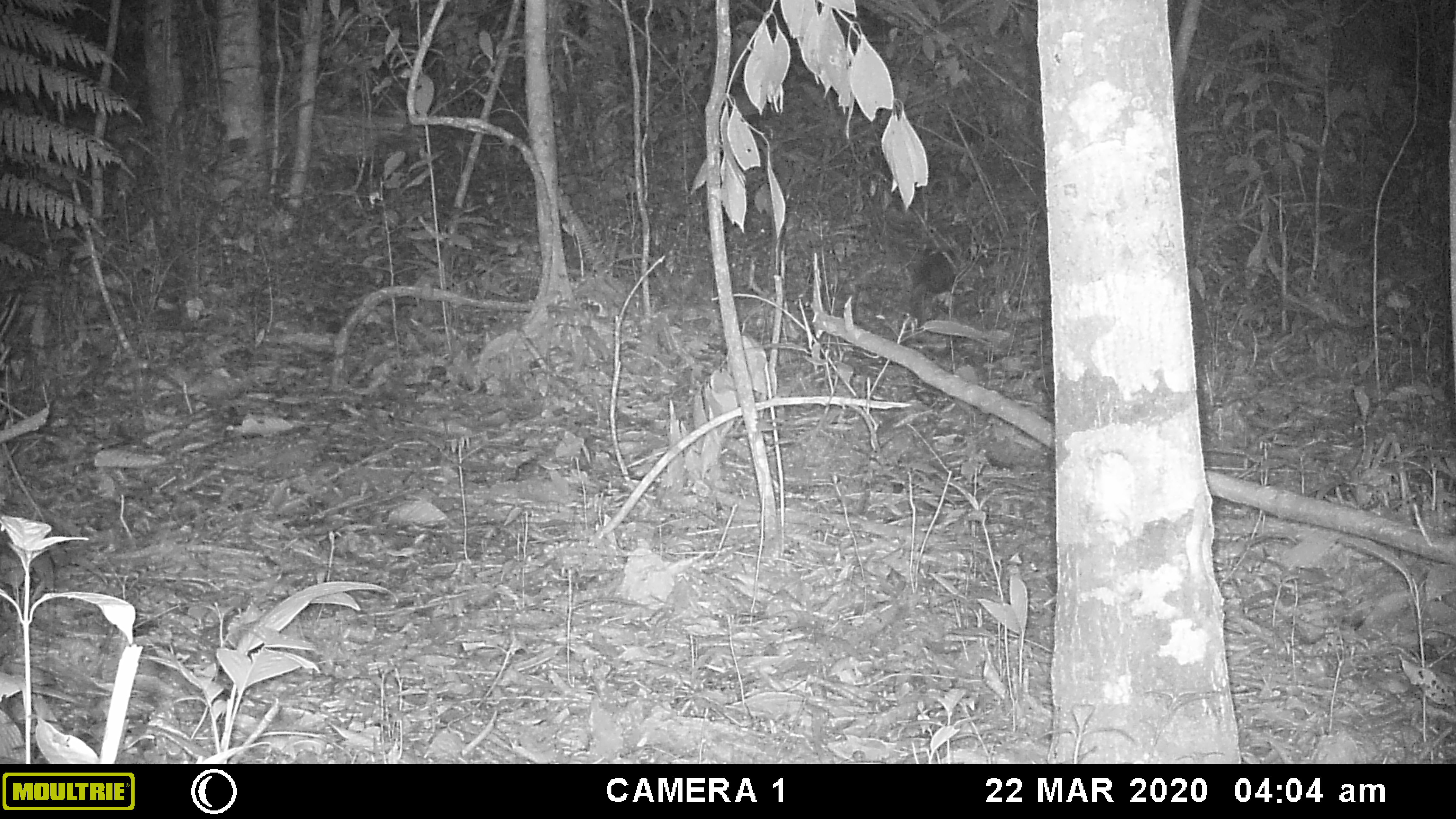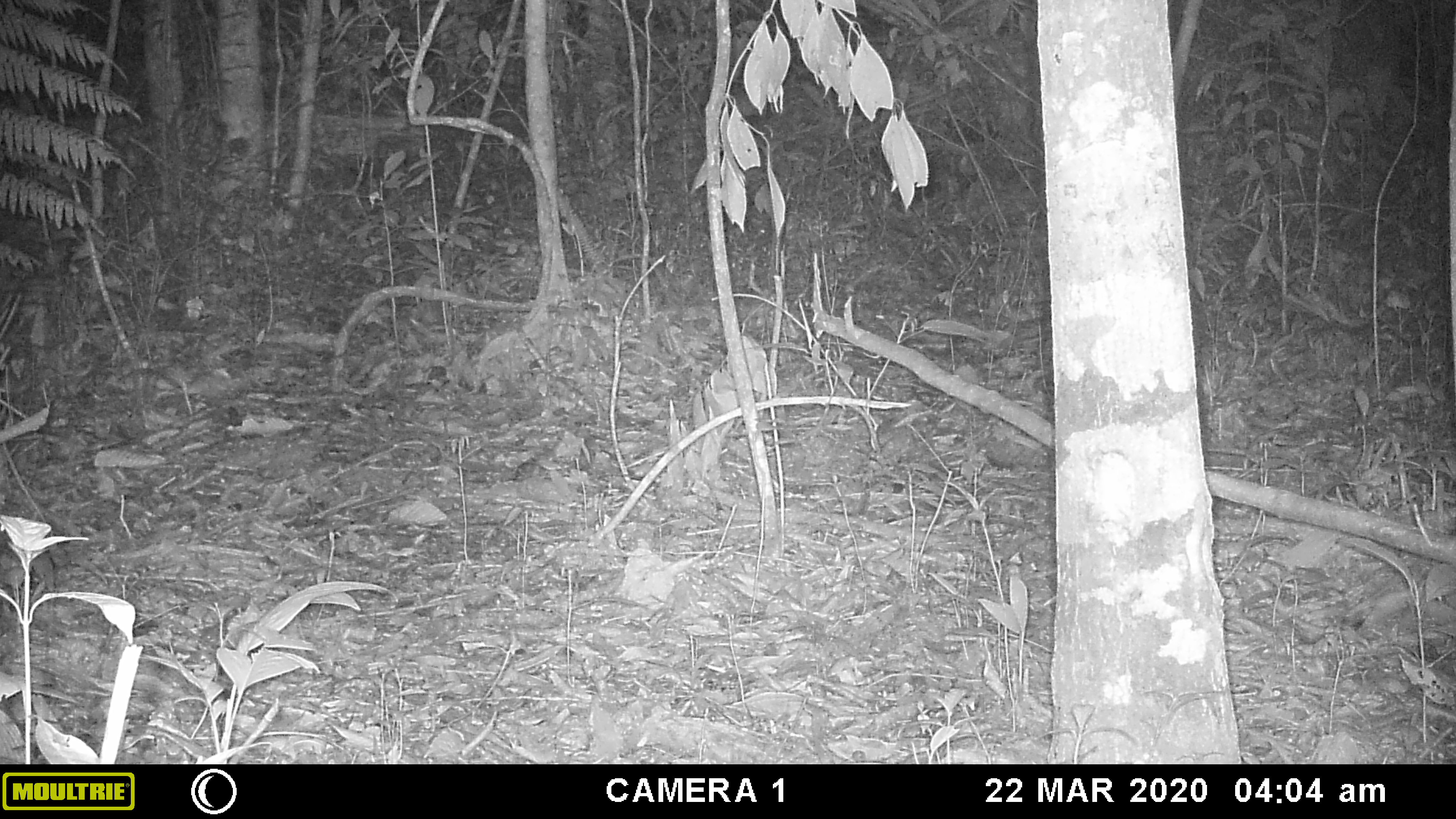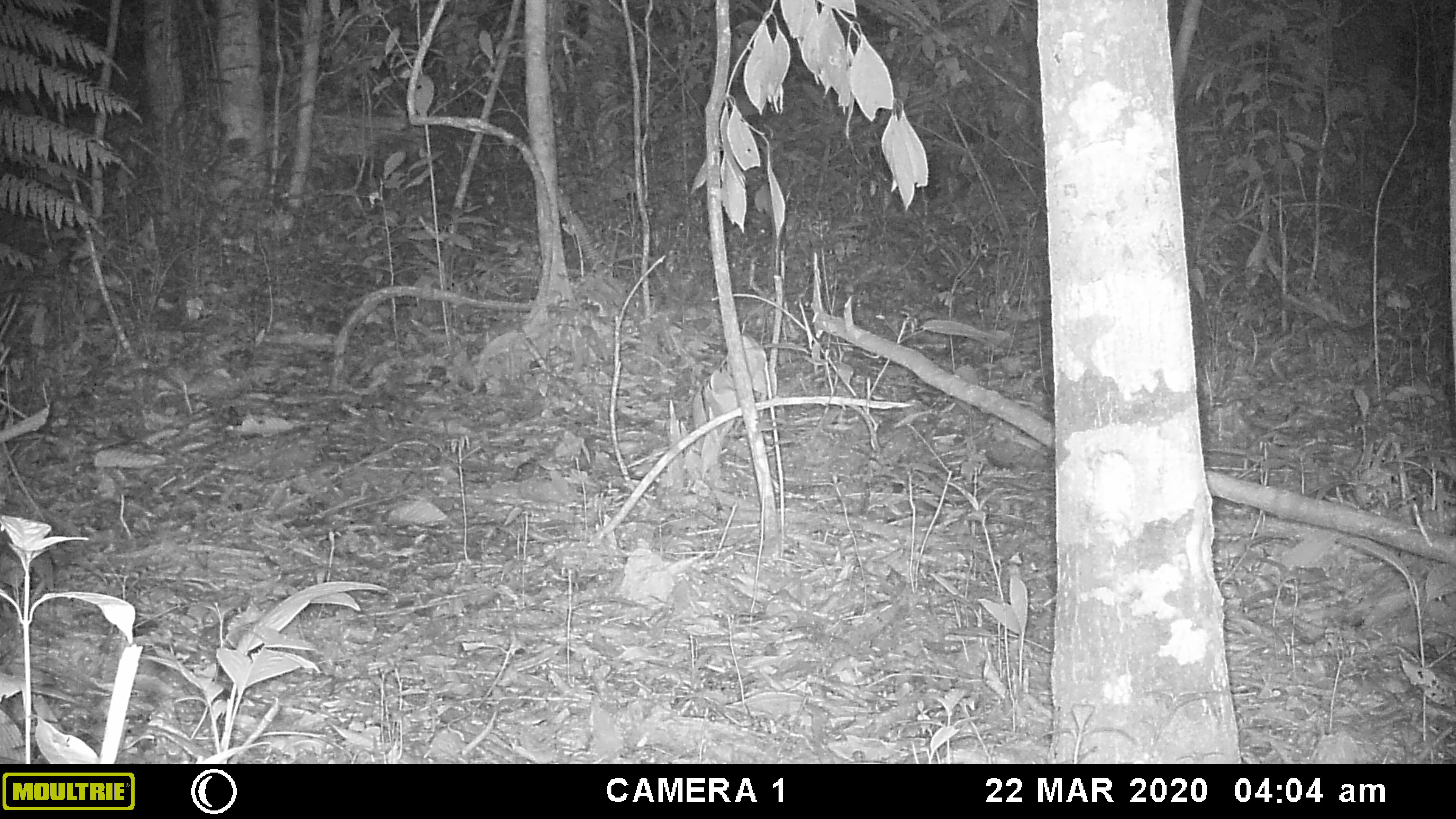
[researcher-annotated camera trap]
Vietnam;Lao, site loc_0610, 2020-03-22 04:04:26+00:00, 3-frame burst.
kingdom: Animalia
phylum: Chordata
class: Mammalia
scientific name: Mammalia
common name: mammal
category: unidentified small mammal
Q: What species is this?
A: Unidentified small mammal (mammal) (Mammalia).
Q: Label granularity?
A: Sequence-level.